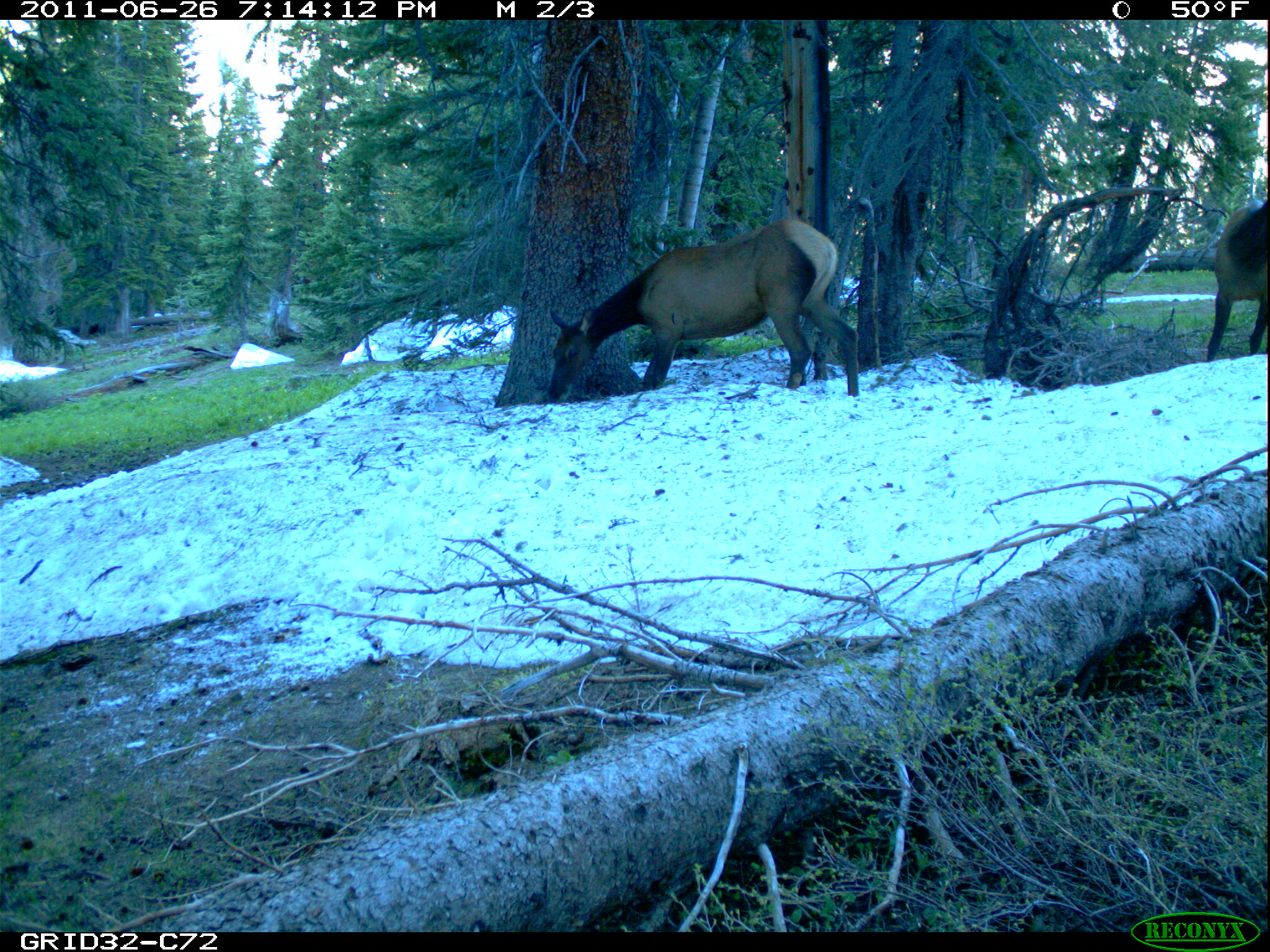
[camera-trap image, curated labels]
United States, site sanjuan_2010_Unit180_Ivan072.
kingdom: Animalia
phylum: Chordata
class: Mammalia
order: Artiodactyla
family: Cervidae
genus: Cervus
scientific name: Cervus elaphus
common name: red deer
Cervus elaphus (red deer).